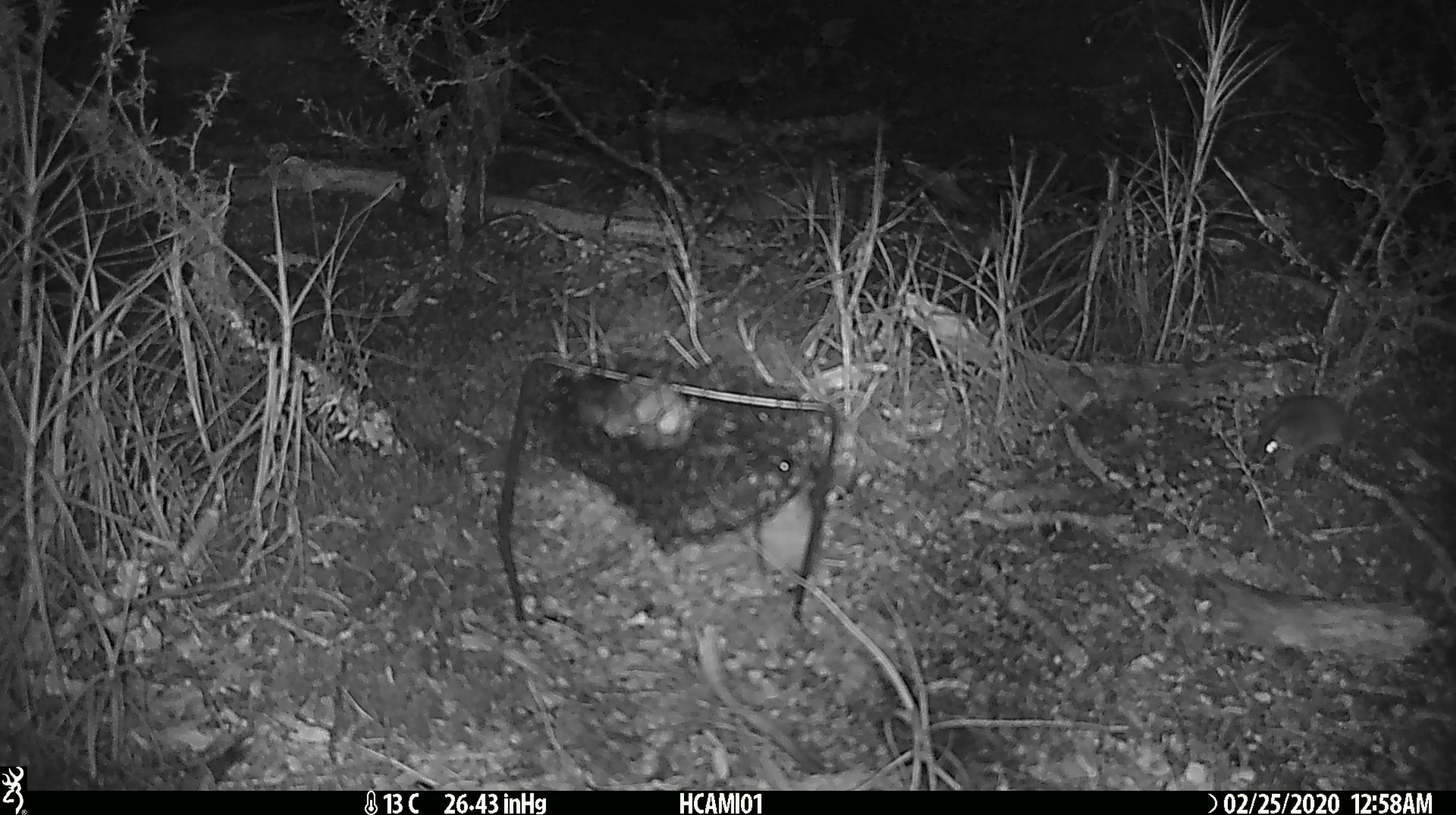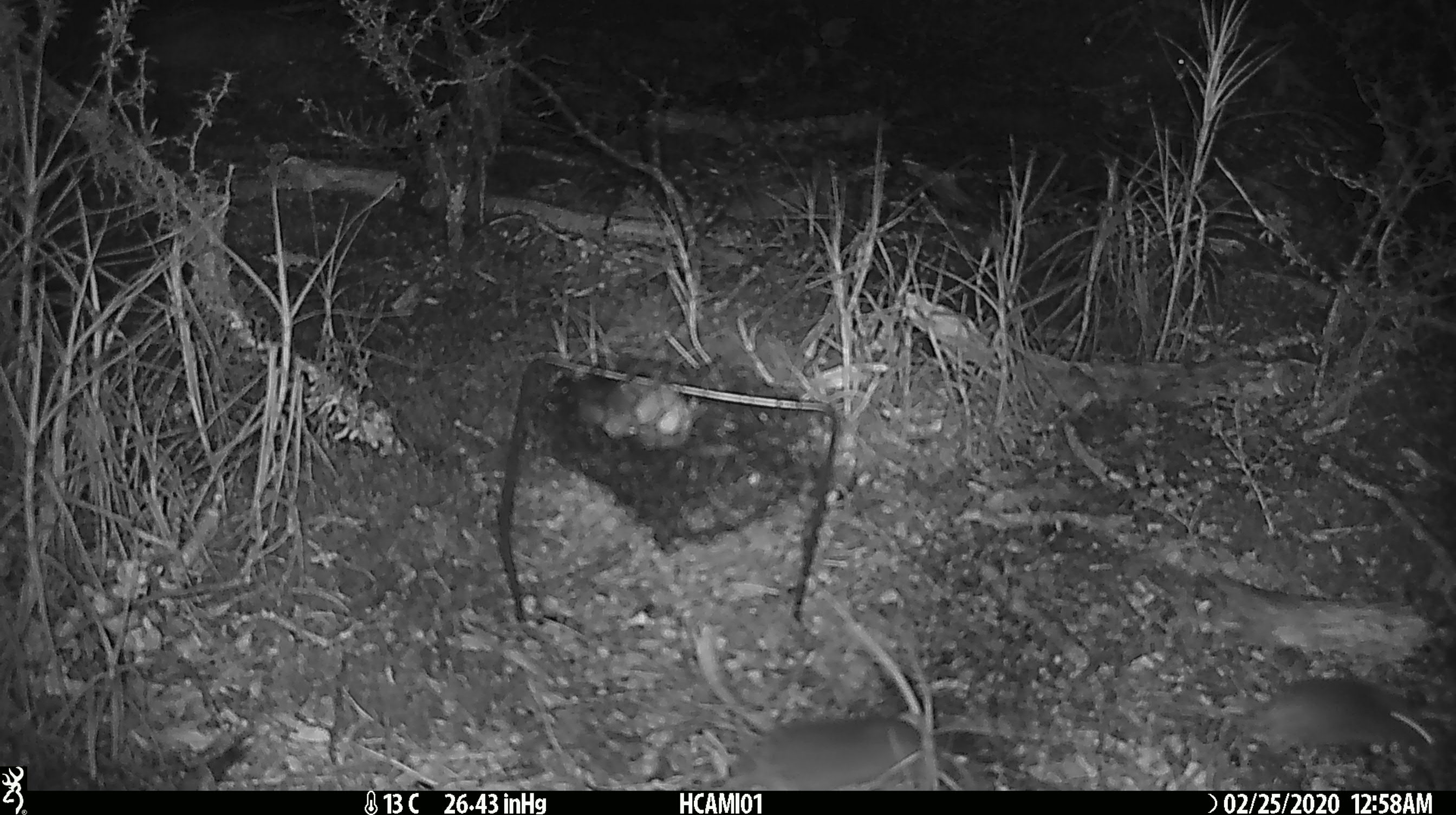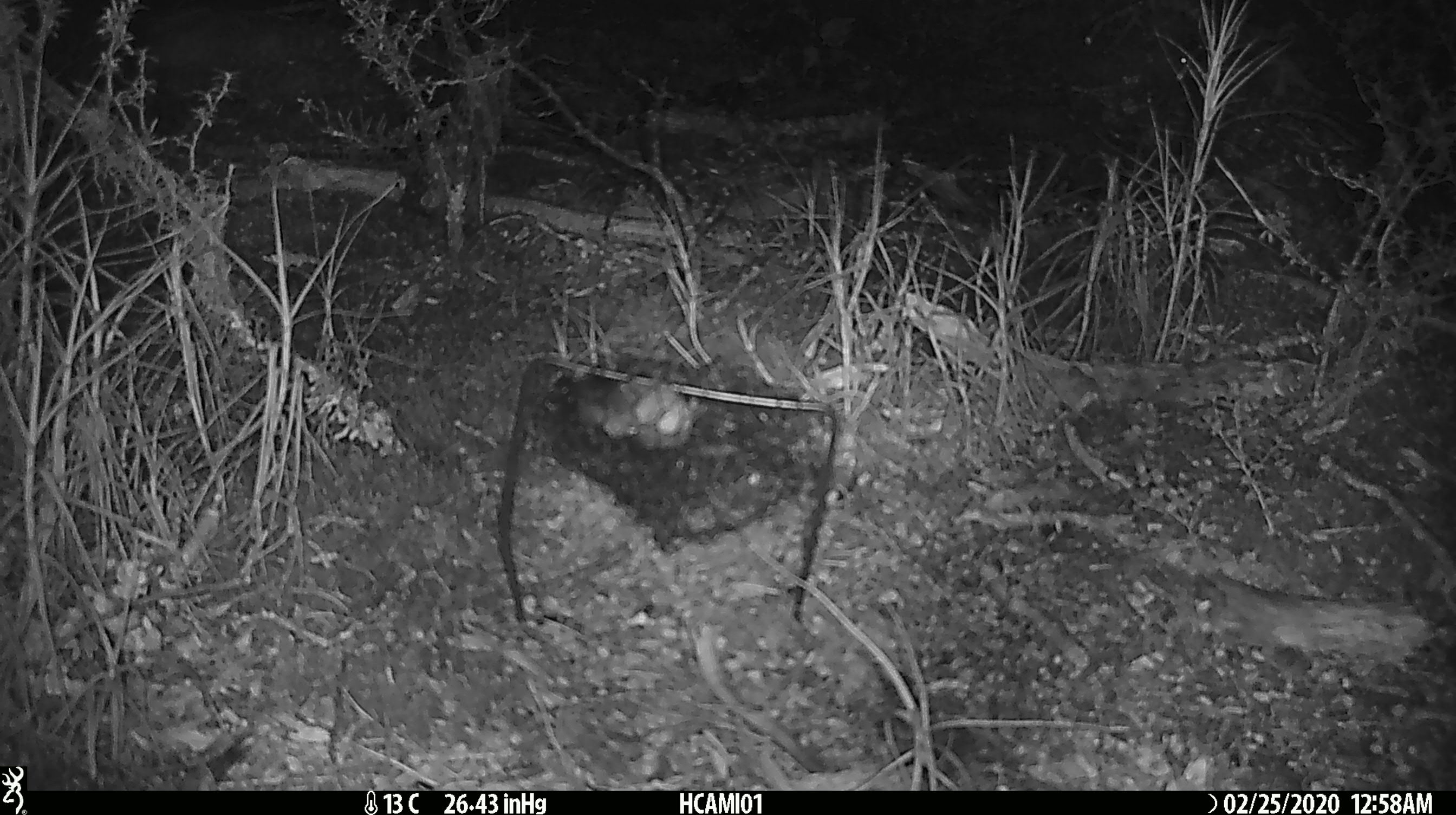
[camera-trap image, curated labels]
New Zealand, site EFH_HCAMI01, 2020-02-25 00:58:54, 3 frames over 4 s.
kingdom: Animalia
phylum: Chordata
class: Mammalia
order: Rodentia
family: Muridae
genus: Mus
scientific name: Mus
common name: mouse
Mouse (Mus).